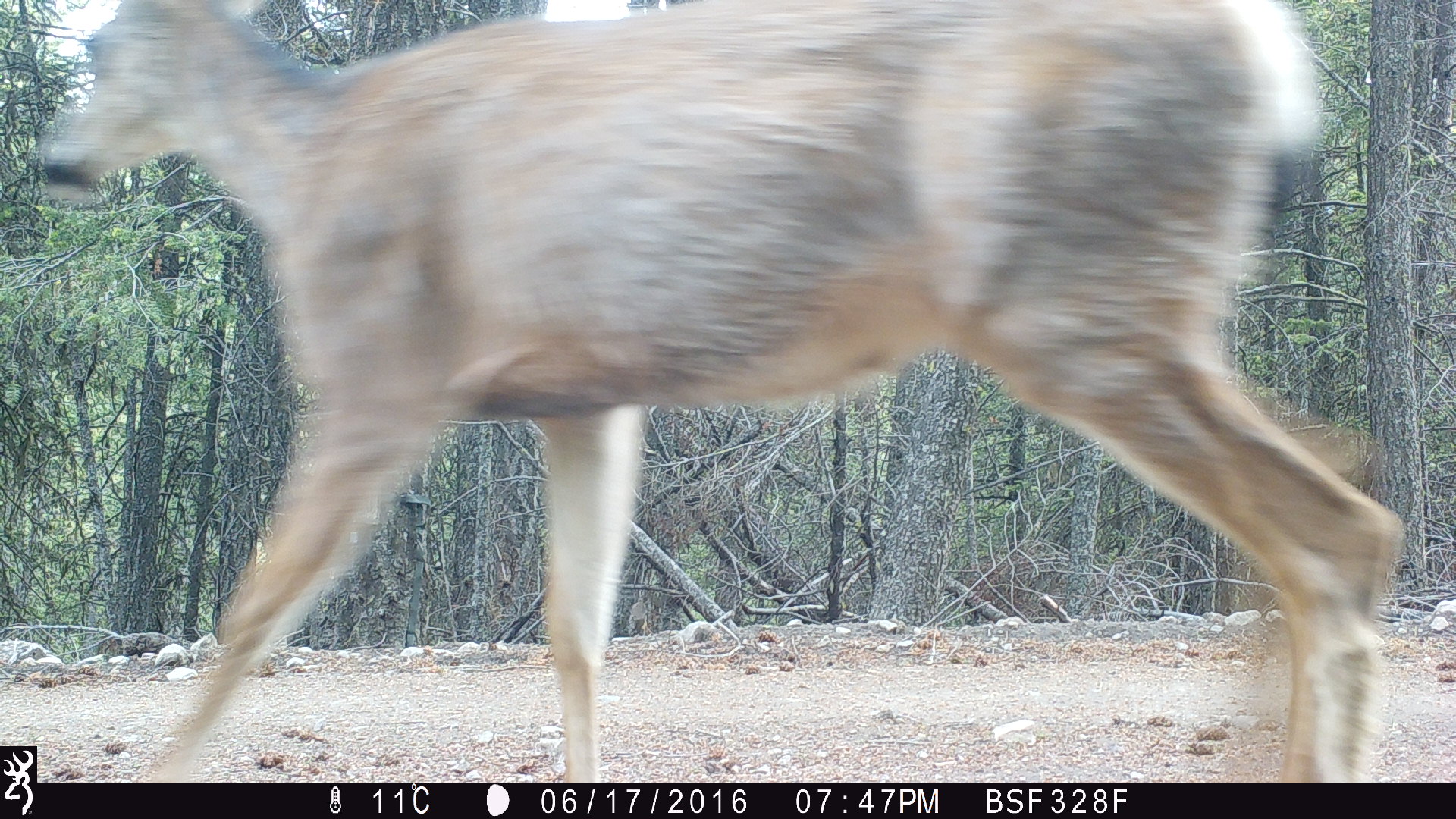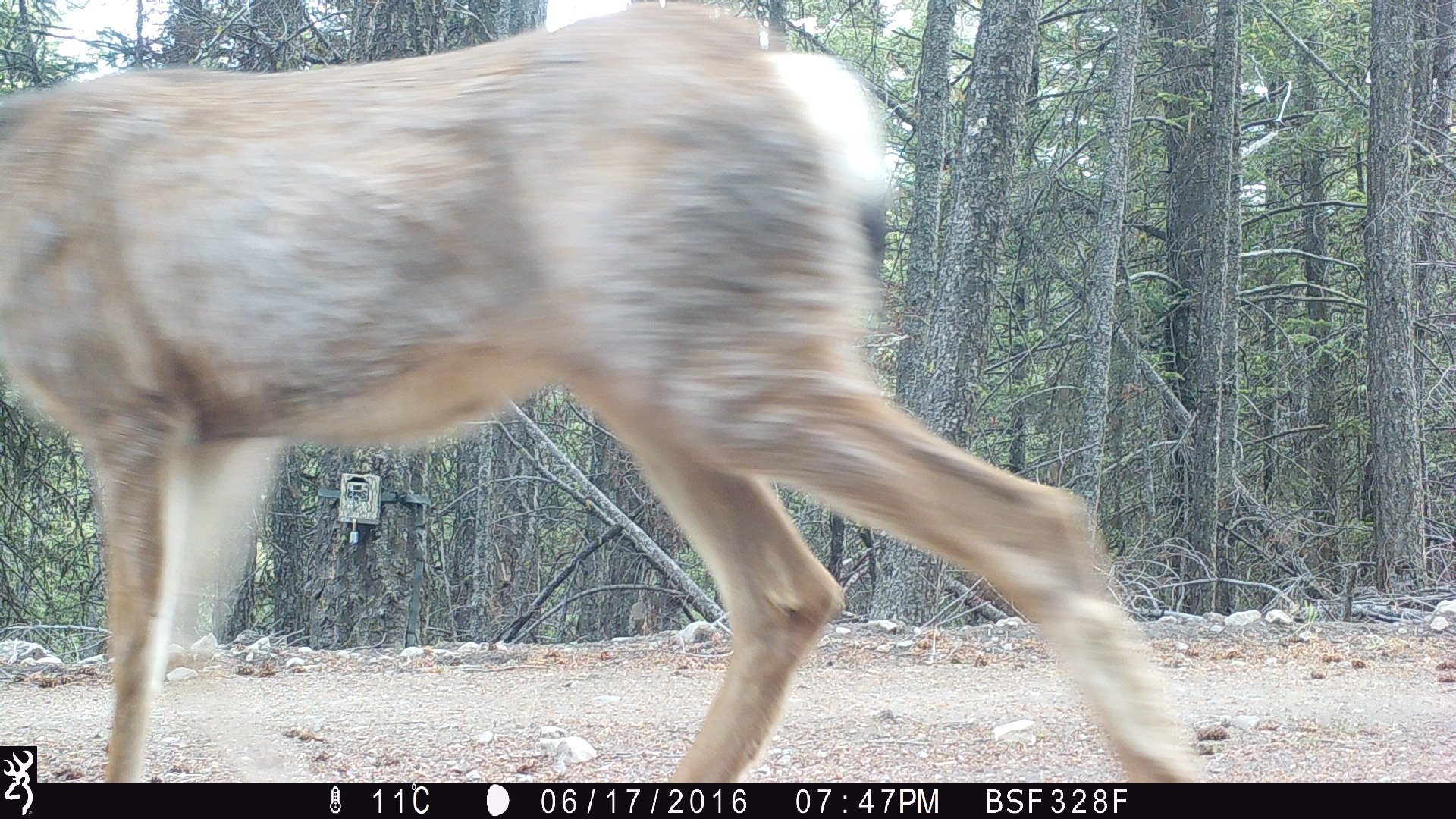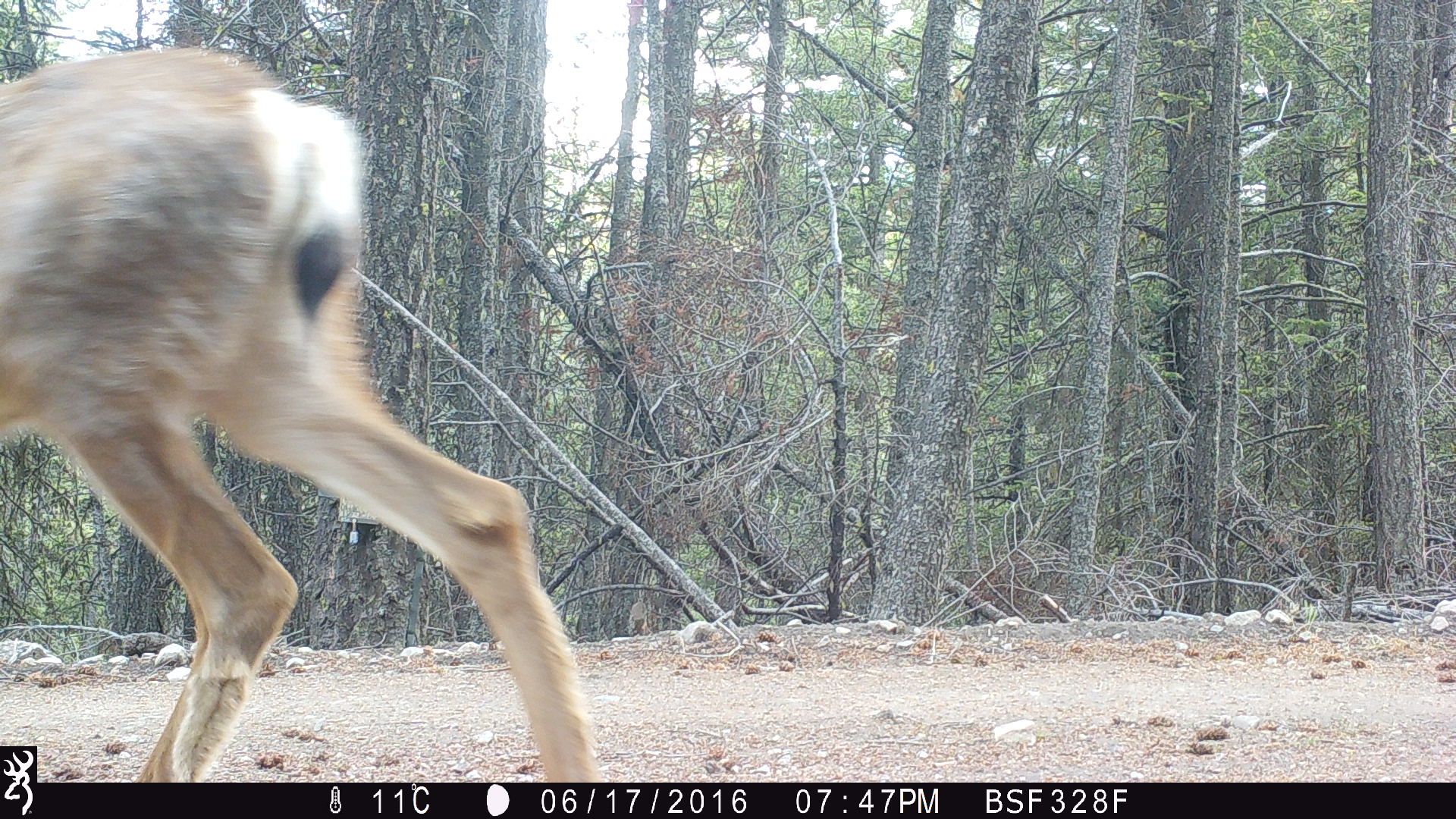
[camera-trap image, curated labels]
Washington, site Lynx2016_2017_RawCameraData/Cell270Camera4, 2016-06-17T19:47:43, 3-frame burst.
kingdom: Animalia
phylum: Chordata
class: Mammalia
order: Artiodactyla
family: Cervidae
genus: Odocoileus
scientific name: Odocoileus hemionus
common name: mule deer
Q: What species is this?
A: Odocoileus hemionus (mule deer).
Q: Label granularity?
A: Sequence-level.